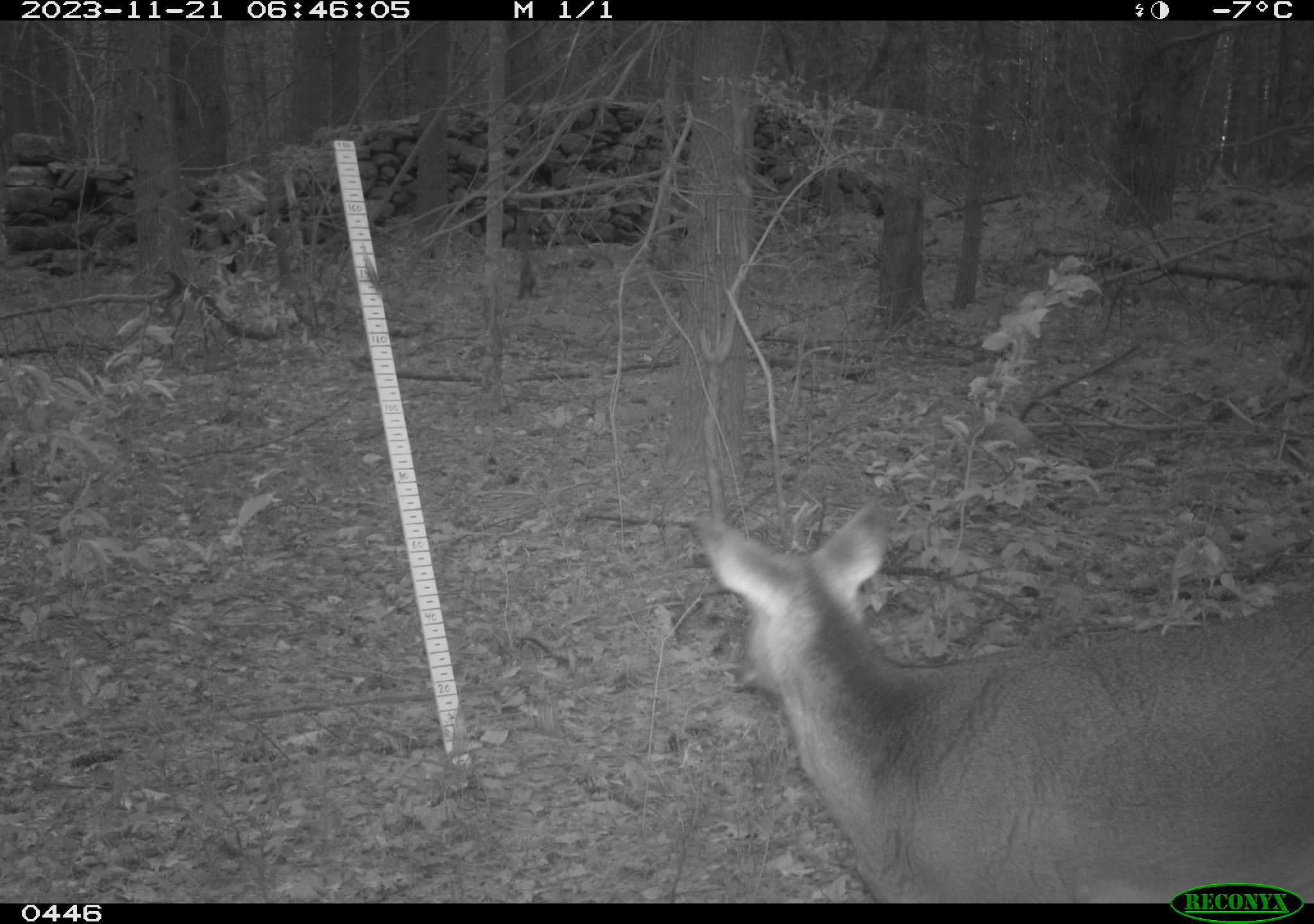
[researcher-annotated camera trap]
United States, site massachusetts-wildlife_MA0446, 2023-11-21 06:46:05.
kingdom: Animalia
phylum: Chordata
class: Mammalia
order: Artiodactyla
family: Cervidae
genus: Odocoileus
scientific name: Odocoileus virginianus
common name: white-tailed deer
White-tailed deer (Odocoileus virginianus).